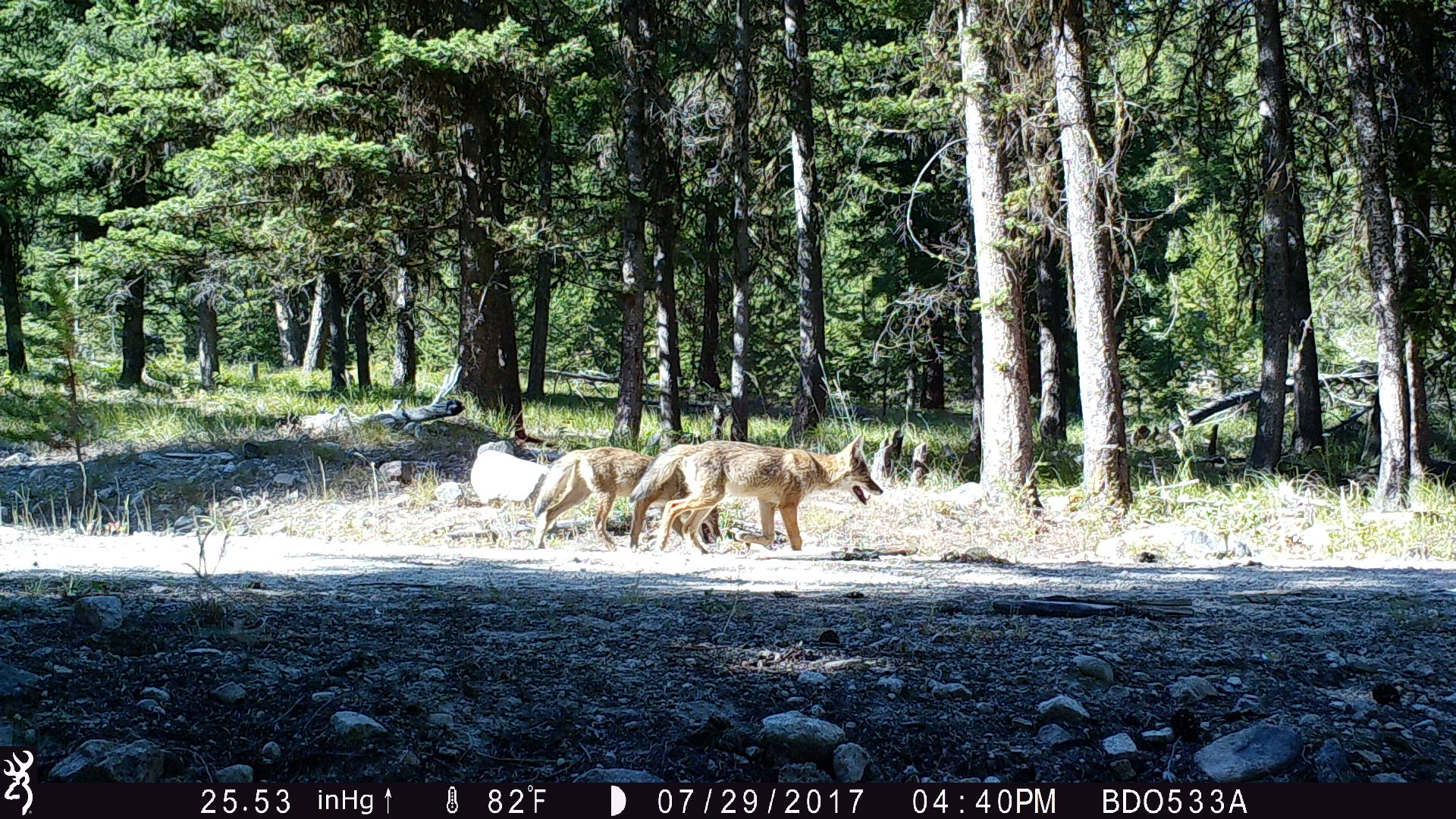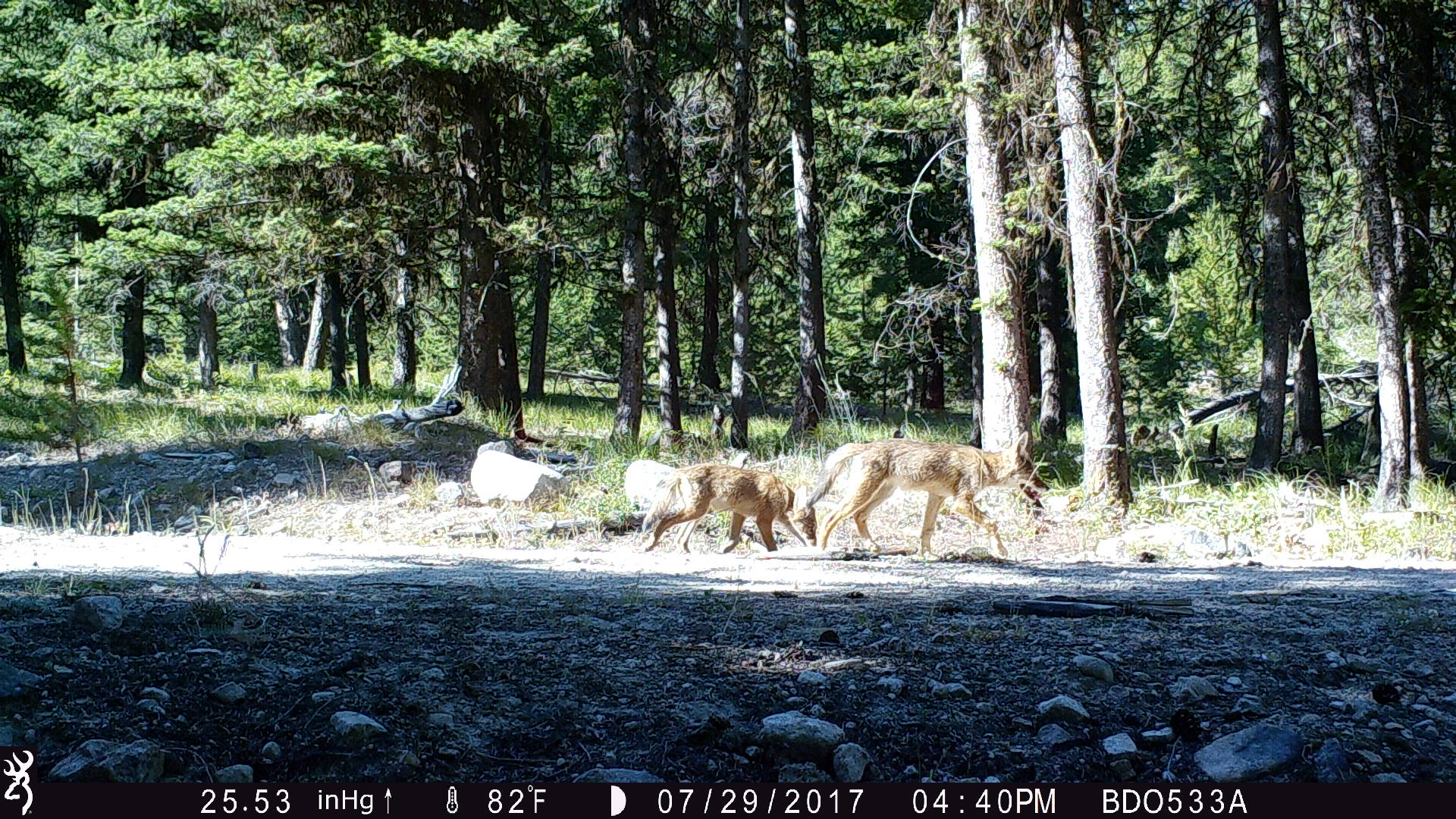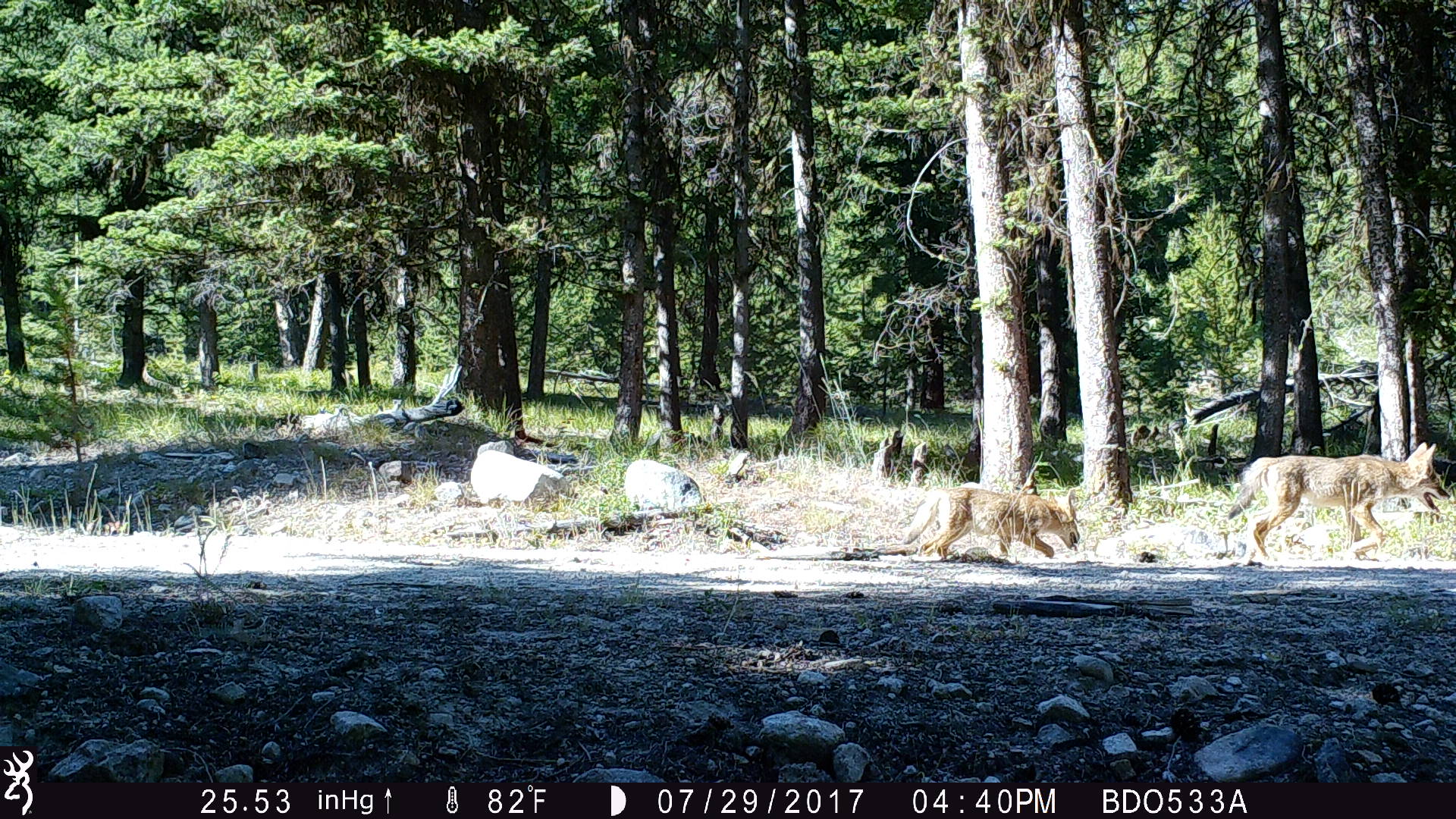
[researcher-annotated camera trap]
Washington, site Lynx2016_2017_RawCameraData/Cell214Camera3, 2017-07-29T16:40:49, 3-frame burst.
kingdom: Animalia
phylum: Chordata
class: Mammalia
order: Carnivora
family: Canidae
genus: Canis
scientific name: Canis latrans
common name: coyote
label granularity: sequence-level